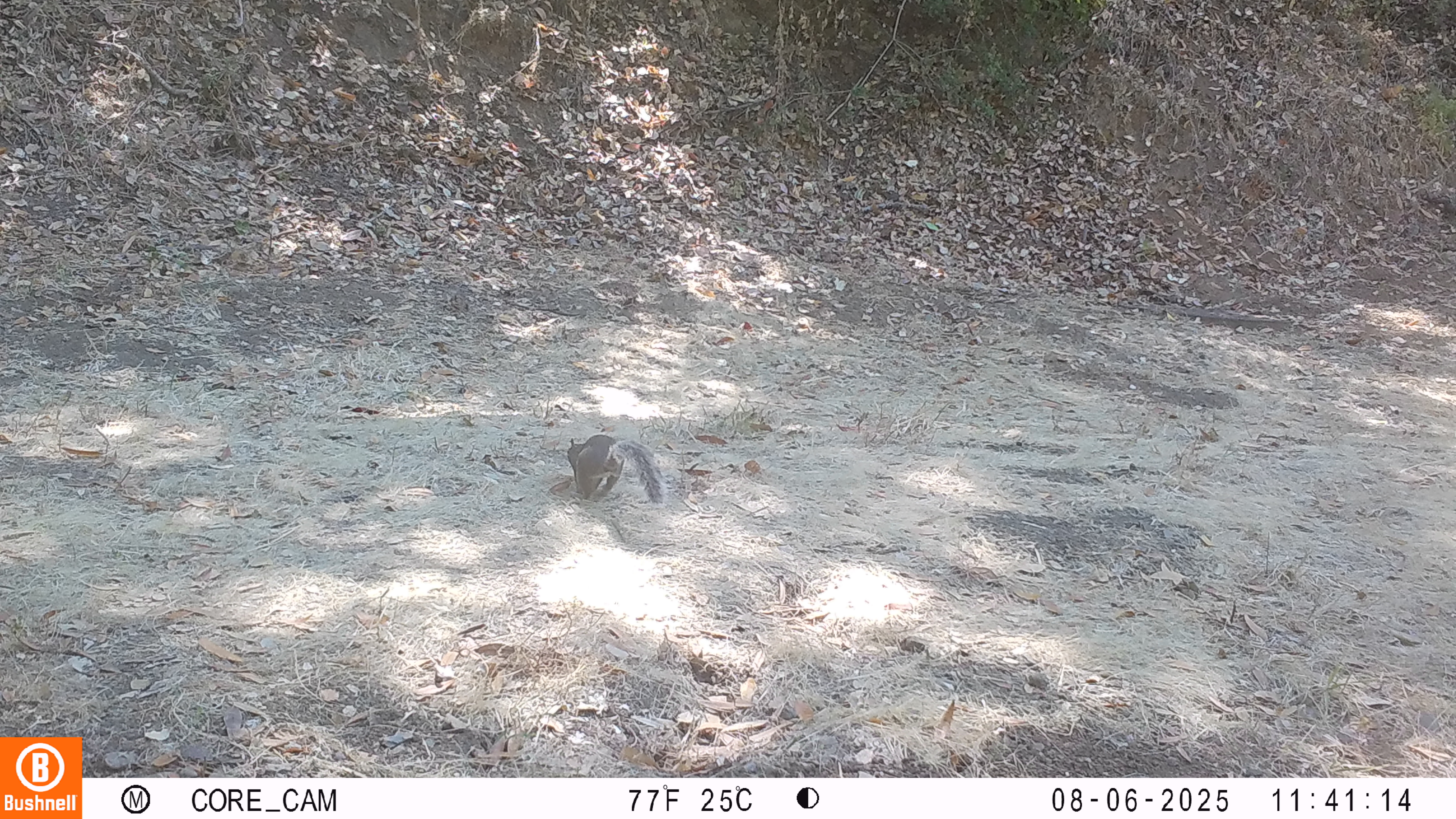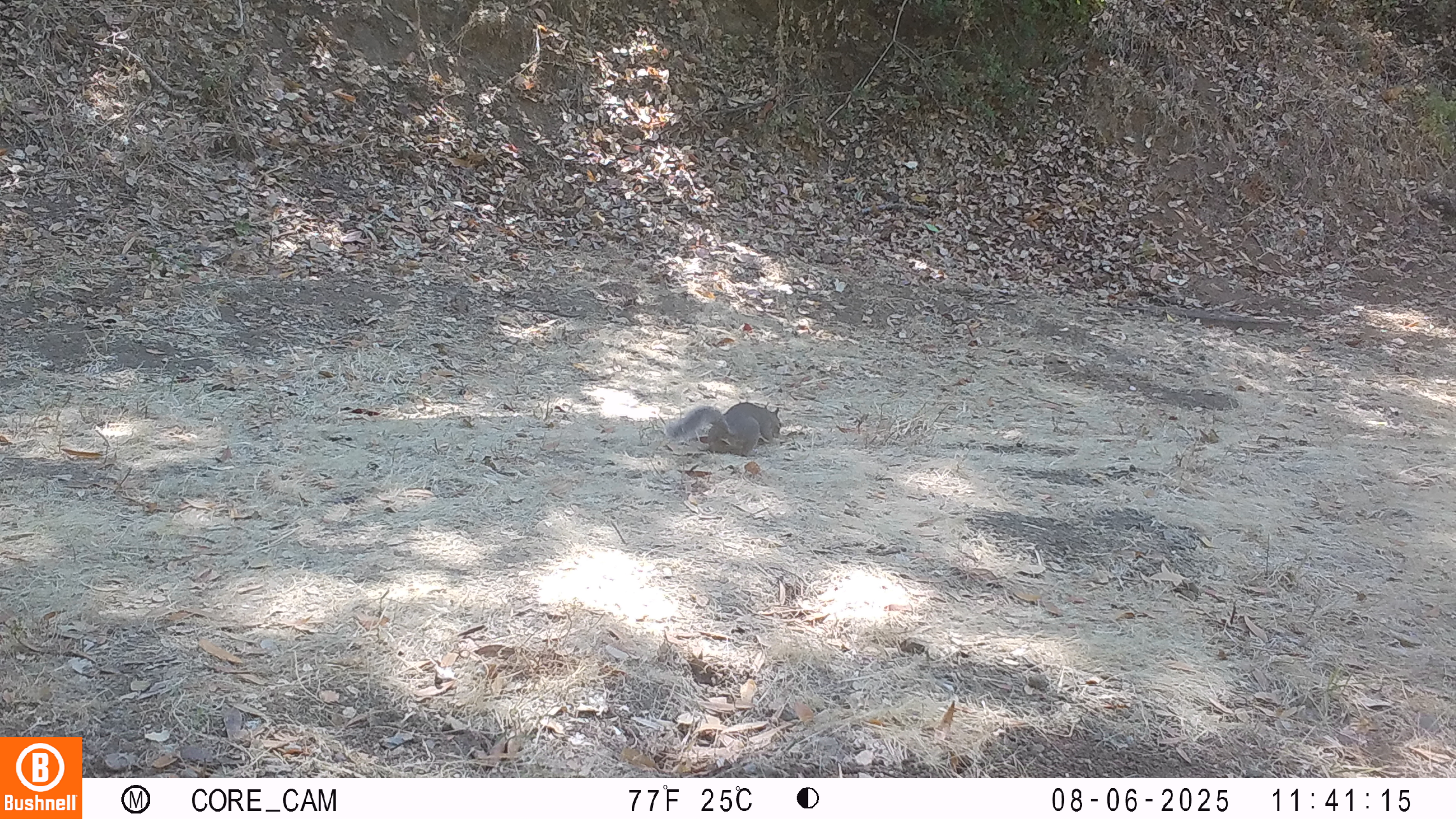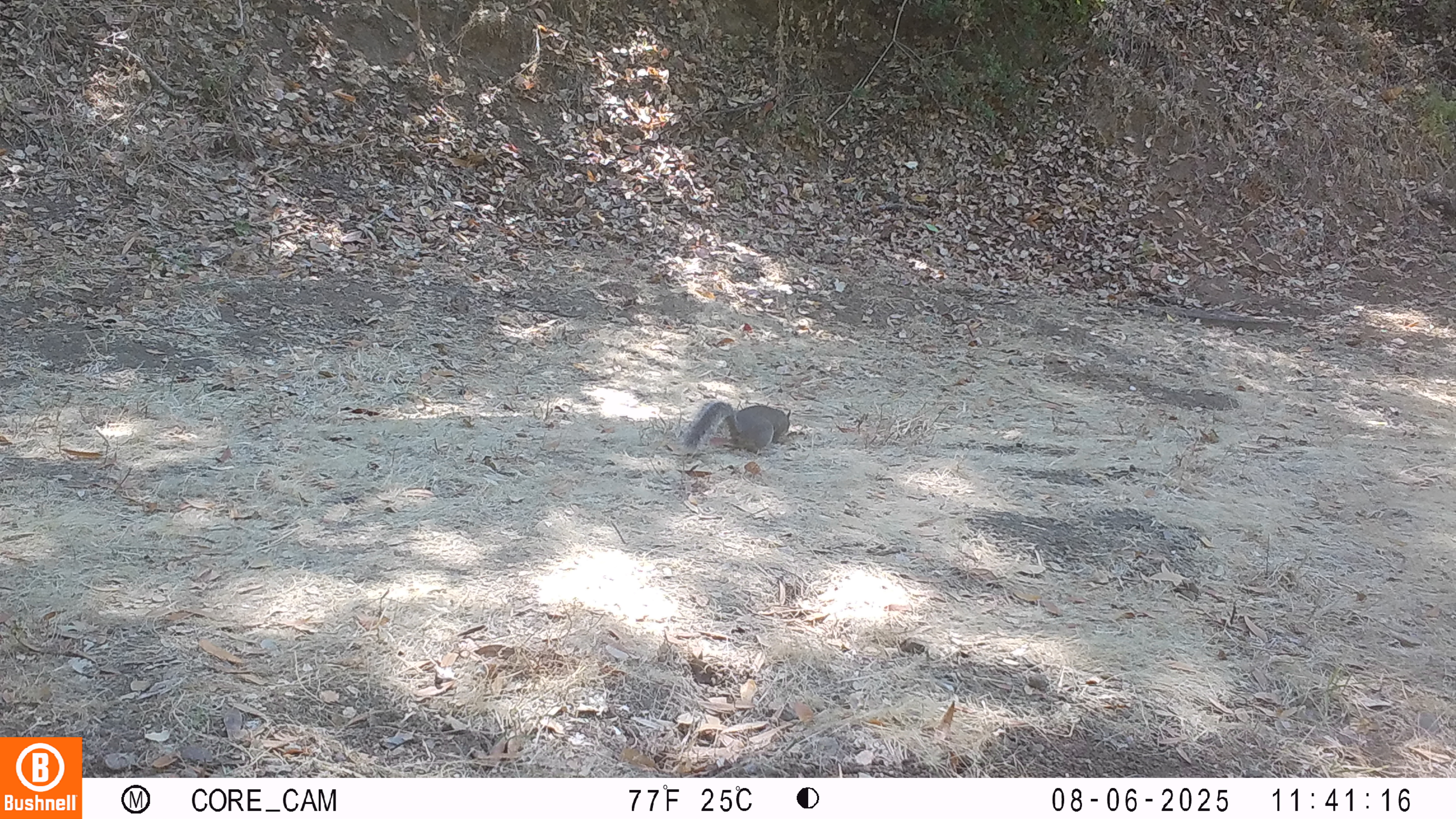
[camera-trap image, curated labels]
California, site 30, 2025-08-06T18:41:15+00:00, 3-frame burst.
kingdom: Animalia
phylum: Chordata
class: Mammalia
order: Rodentia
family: Sciuridae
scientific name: Sciuridae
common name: squirrel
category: unknown squirrel